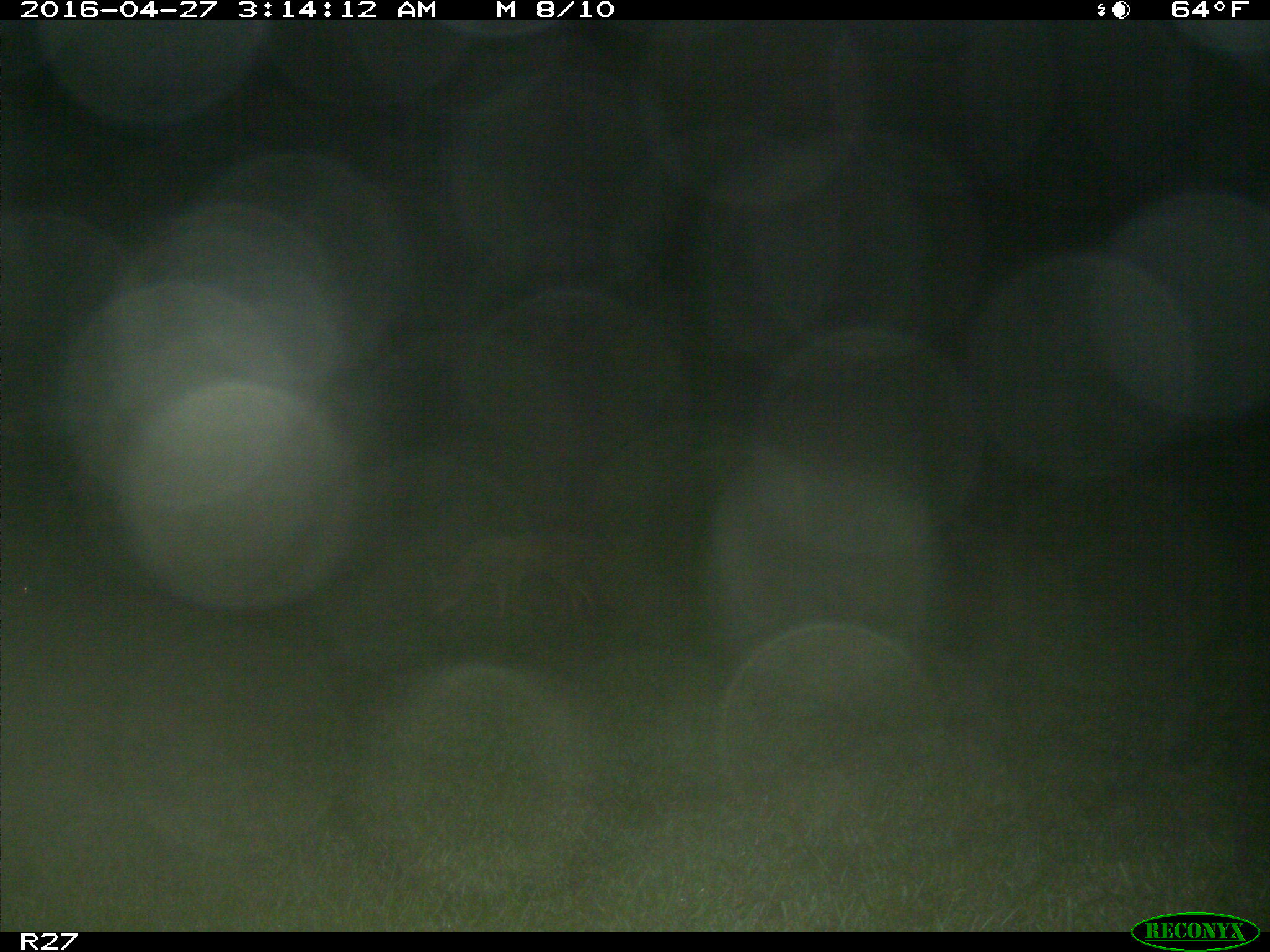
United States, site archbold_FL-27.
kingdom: Animalia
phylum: Chordata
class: Mammalia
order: Carnivora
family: Canidae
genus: Canis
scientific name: Canis latrans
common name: coyote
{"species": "Canis latrans (coyote)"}